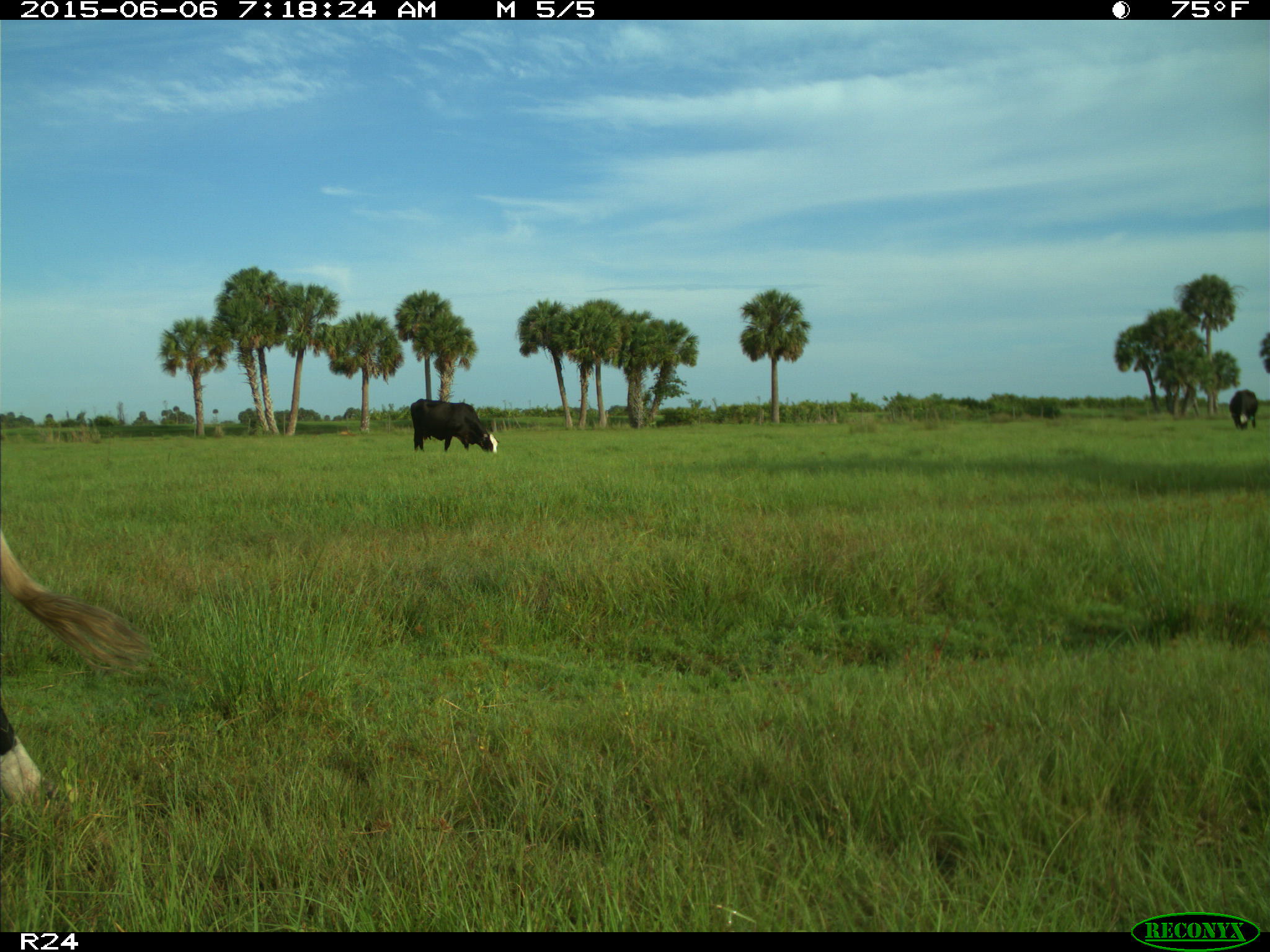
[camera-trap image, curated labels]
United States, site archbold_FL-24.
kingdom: Animalia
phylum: Chordata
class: Mammalia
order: Artiodactyla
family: Bovidae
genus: Bos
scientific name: Bos taurus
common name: domestic cow